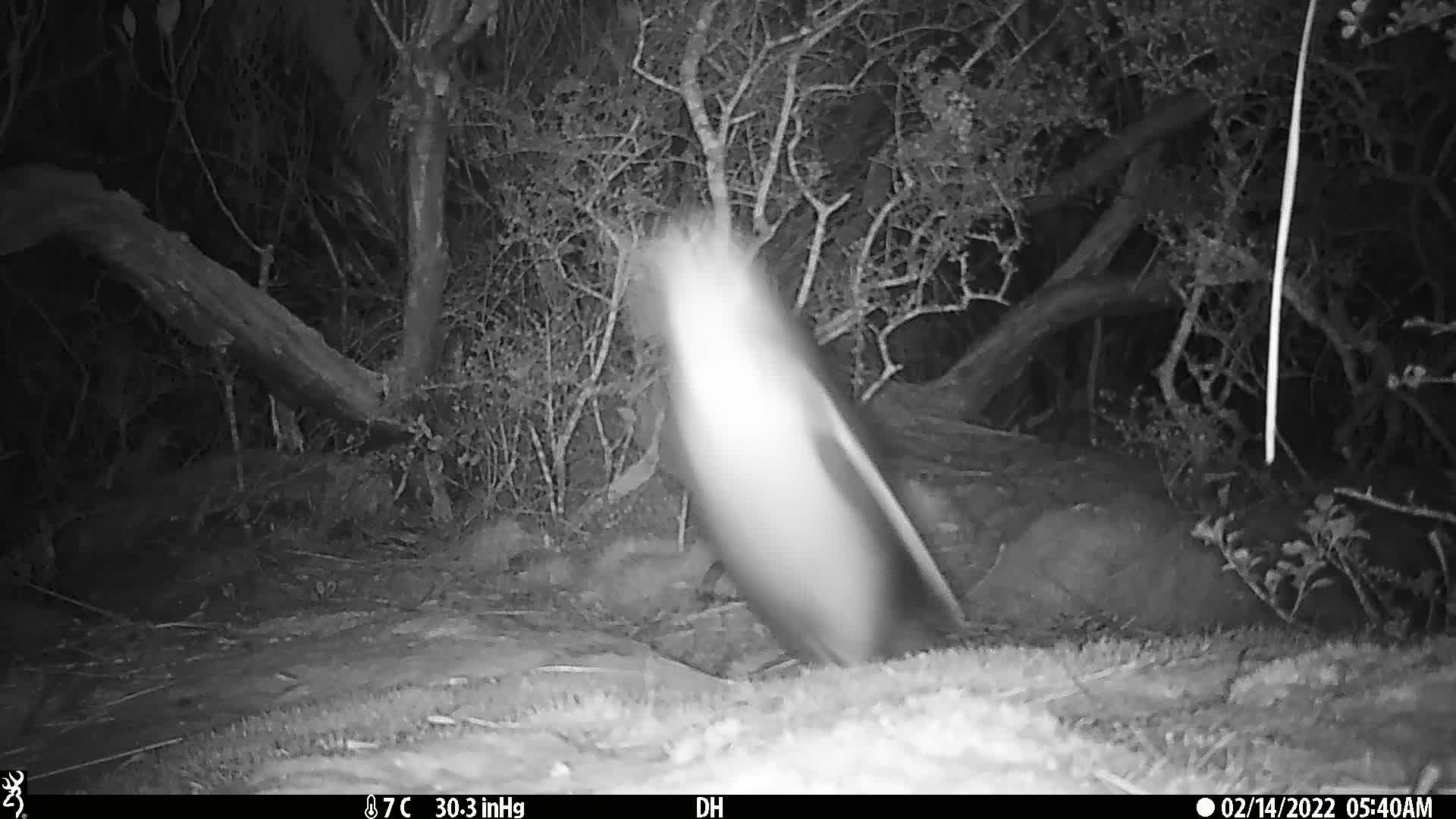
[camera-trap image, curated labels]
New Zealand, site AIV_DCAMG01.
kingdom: Animalia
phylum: Chordata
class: Aves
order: Sphenisciformes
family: Spheniscidae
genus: Megadyptes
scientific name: Megadyptes antipodes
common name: yellow-eyed penguin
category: yellow eyed penguin